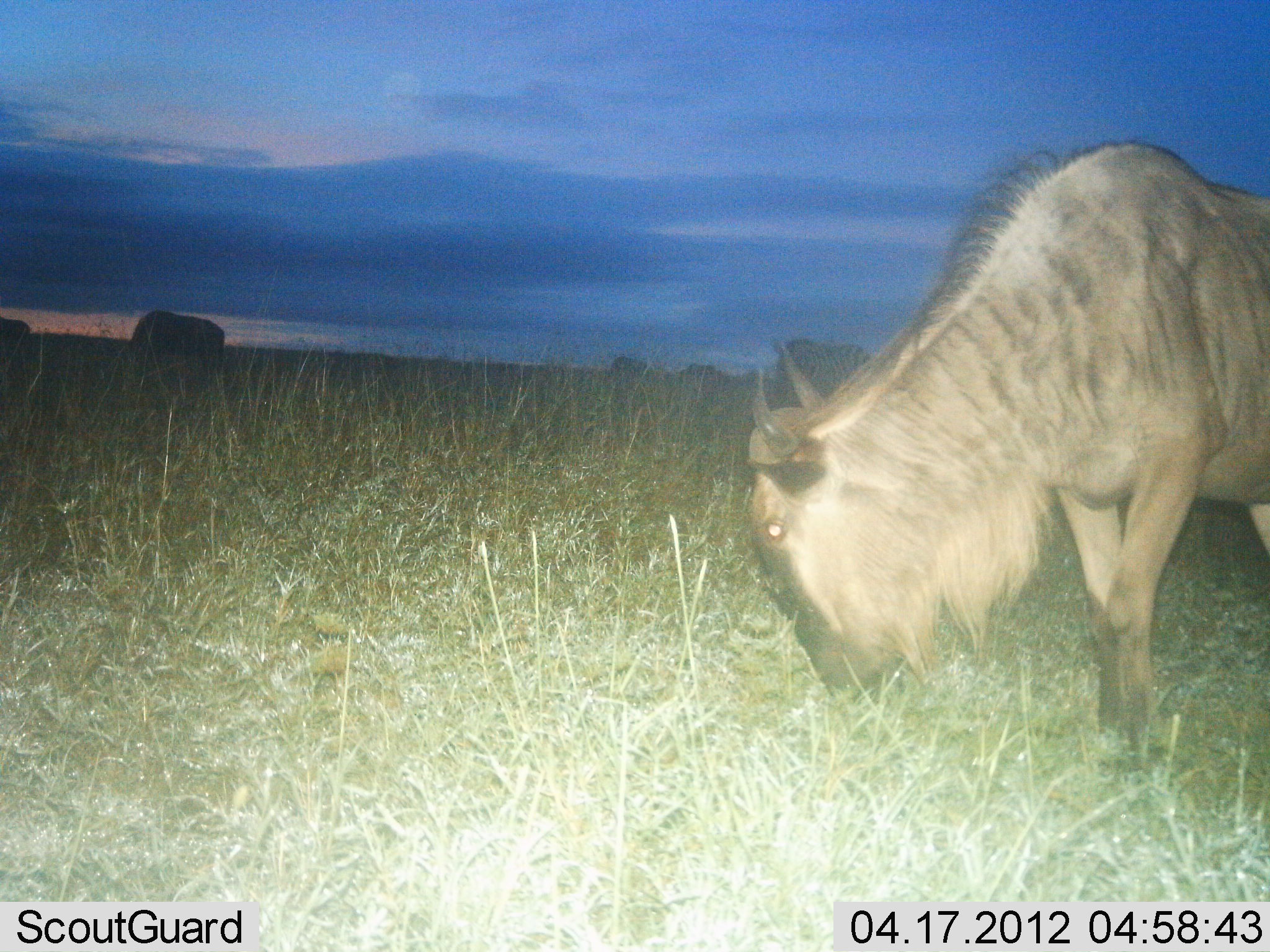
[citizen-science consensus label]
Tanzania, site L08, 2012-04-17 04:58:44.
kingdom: Animalia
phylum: Chordata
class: Mammalia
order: Artiodactyla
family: Bovidae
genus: Connochaetes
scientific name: Connochaetes taurinus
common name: blue wildebeest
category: wildebeest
Wildebeest (blue wildebeest) (Connochaetes taurinus), count 1. Behavior (volunteer vote fractions): standing 31%, resting 0%, moving 0%, interacting 0%. Young present (vote fraction): 0%. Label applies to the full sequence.